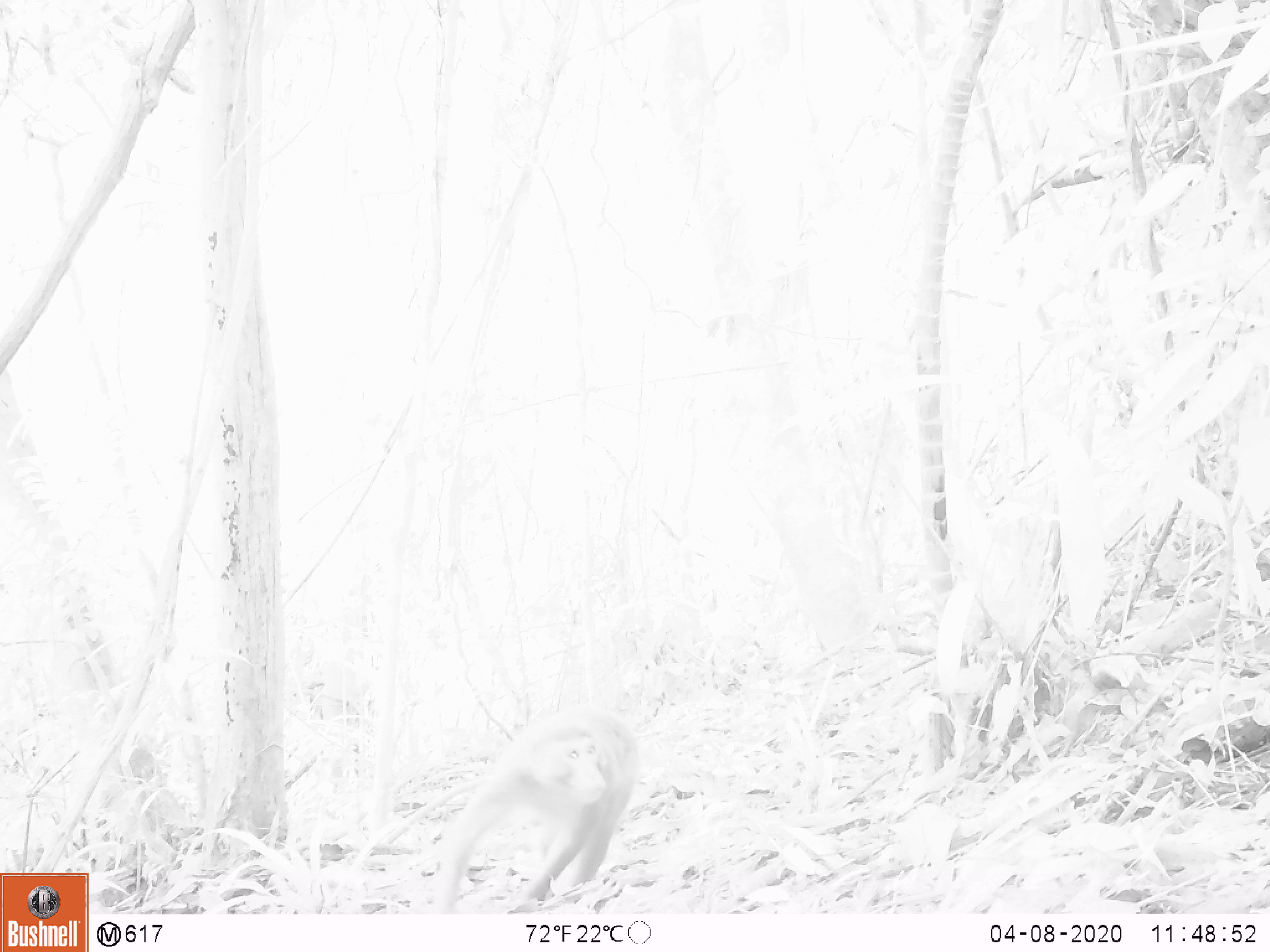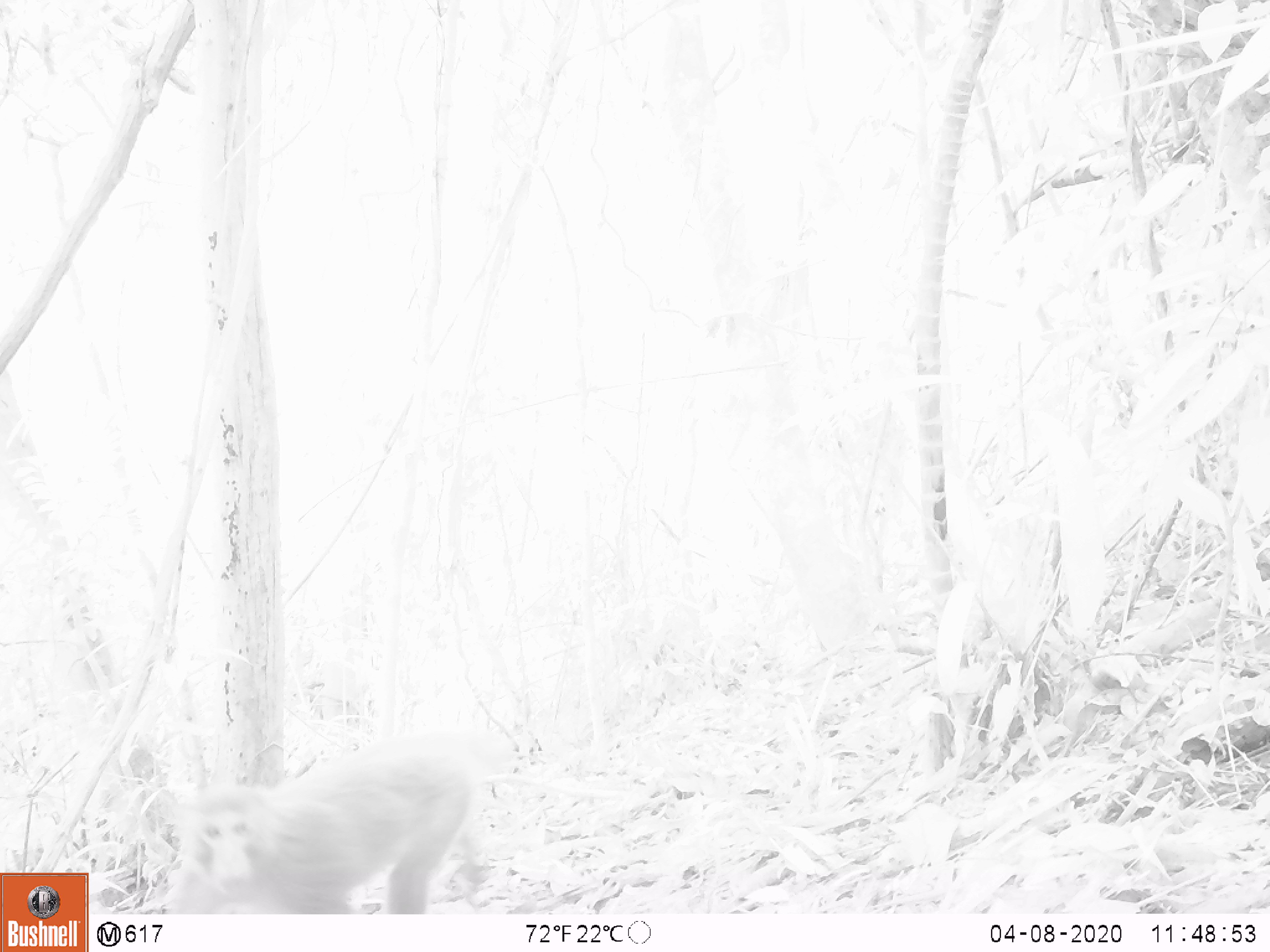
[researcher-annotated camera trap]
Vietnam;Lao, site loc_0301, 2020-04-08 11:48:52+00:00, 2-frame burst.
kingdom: Animalia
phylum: Chordata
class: Mammalia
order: Primates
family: Cercopithecidae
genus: Macaca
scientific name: Macaca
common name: macaques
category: assam or rhesus macaque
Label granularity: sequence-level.